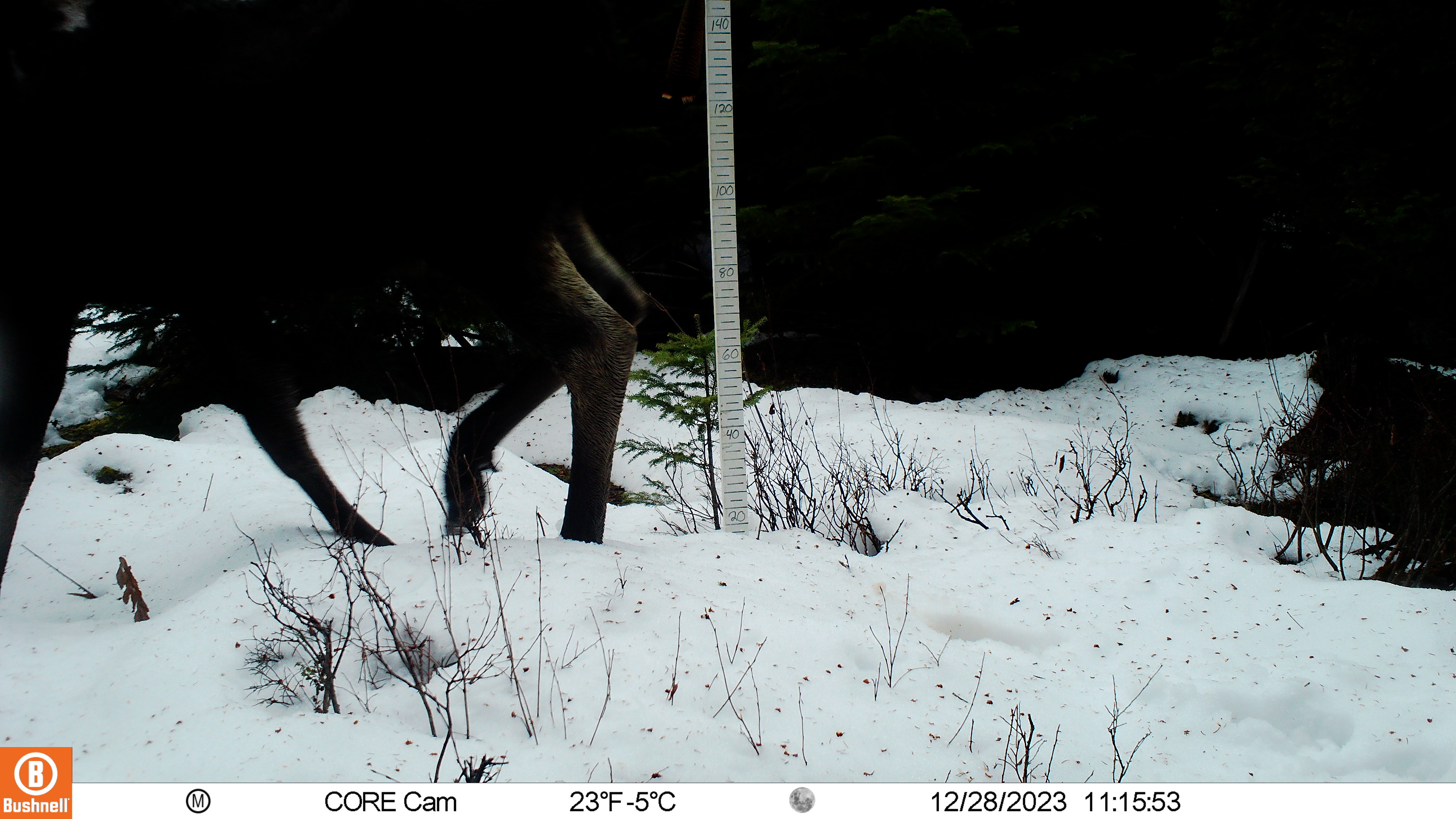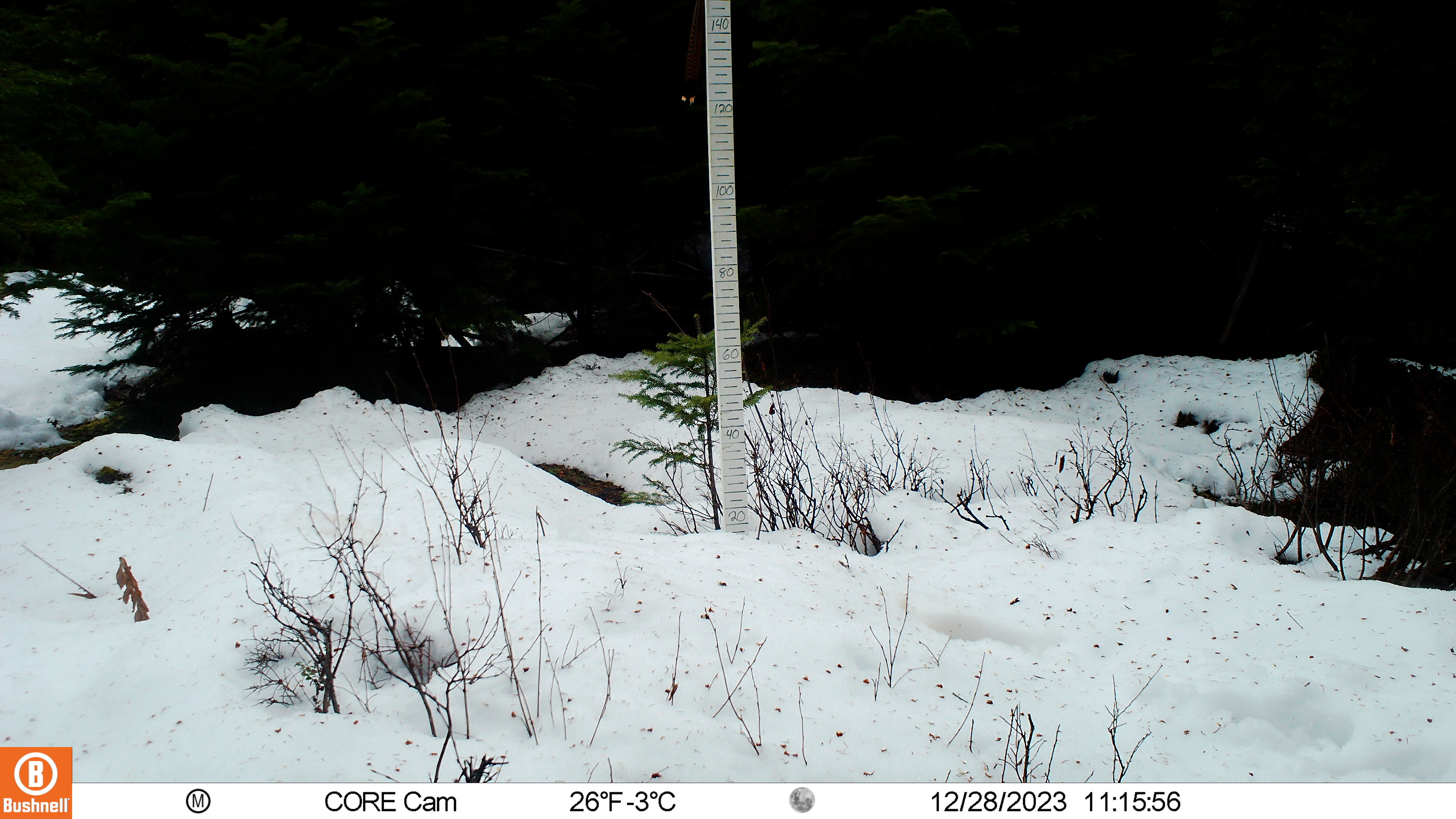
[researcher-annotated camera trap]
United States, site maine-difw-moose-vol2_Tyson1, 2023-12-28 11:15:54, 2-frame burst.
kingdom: Animalia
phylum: Chordata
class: Mammalia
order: Artiodactyla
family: Cervidae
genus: Alces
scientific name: Alces alces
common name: moose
Moose (Alces alces).